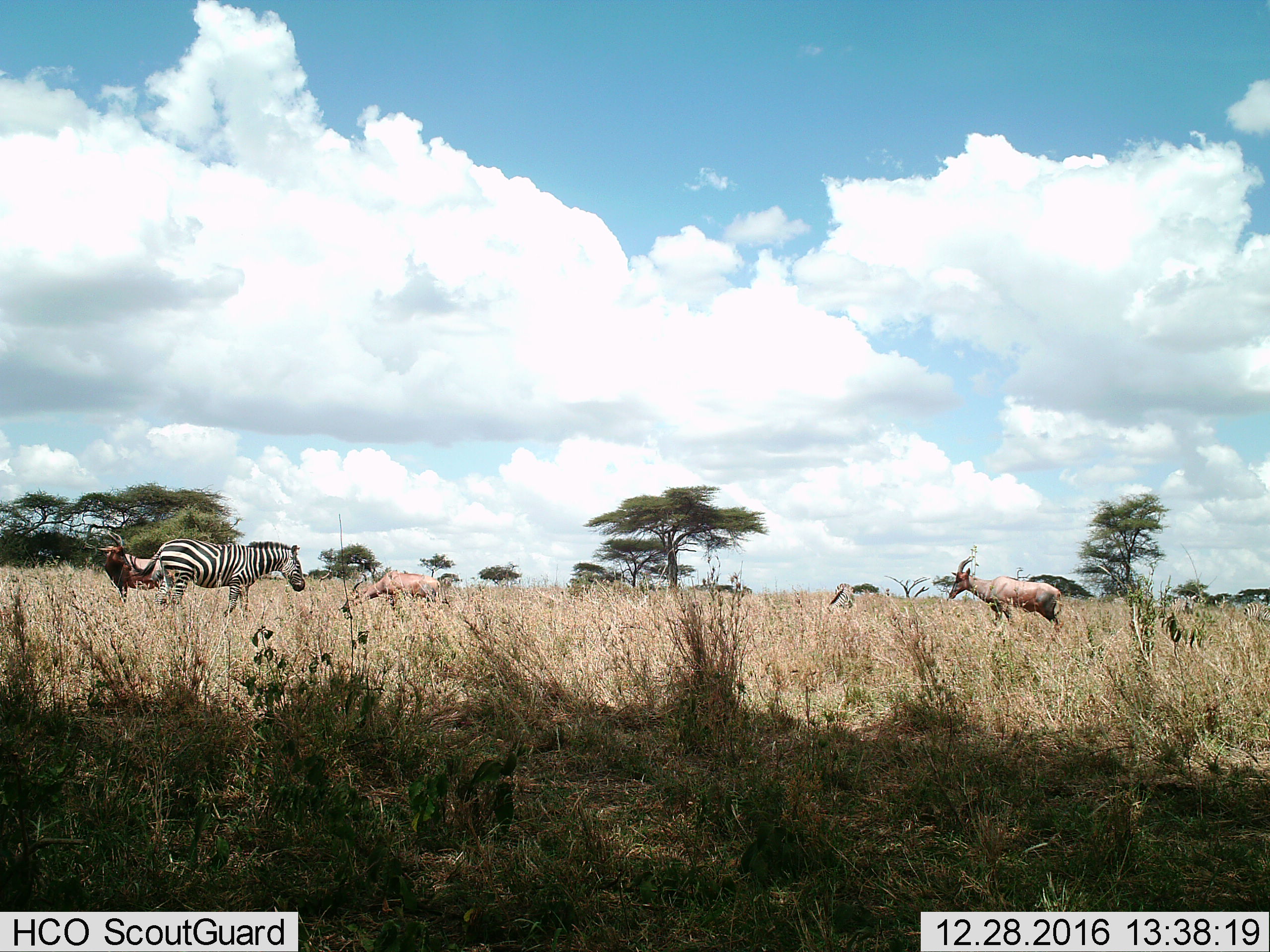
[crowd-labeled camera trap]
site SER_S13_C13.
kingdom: Animalia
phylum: Chordata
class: Mammalia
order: Artiodactyla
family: Bovidae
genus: Damaliscus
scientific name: Damaliscus lunatus jimela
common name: topi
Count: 3.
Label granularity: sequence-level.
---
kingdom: Animalia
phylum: Chordata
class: Mammalia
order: Perissodactyla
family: Equidae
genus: Equus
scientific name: Equus quagga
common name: plains zebra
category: zebraplains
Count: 2.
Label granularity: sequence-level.